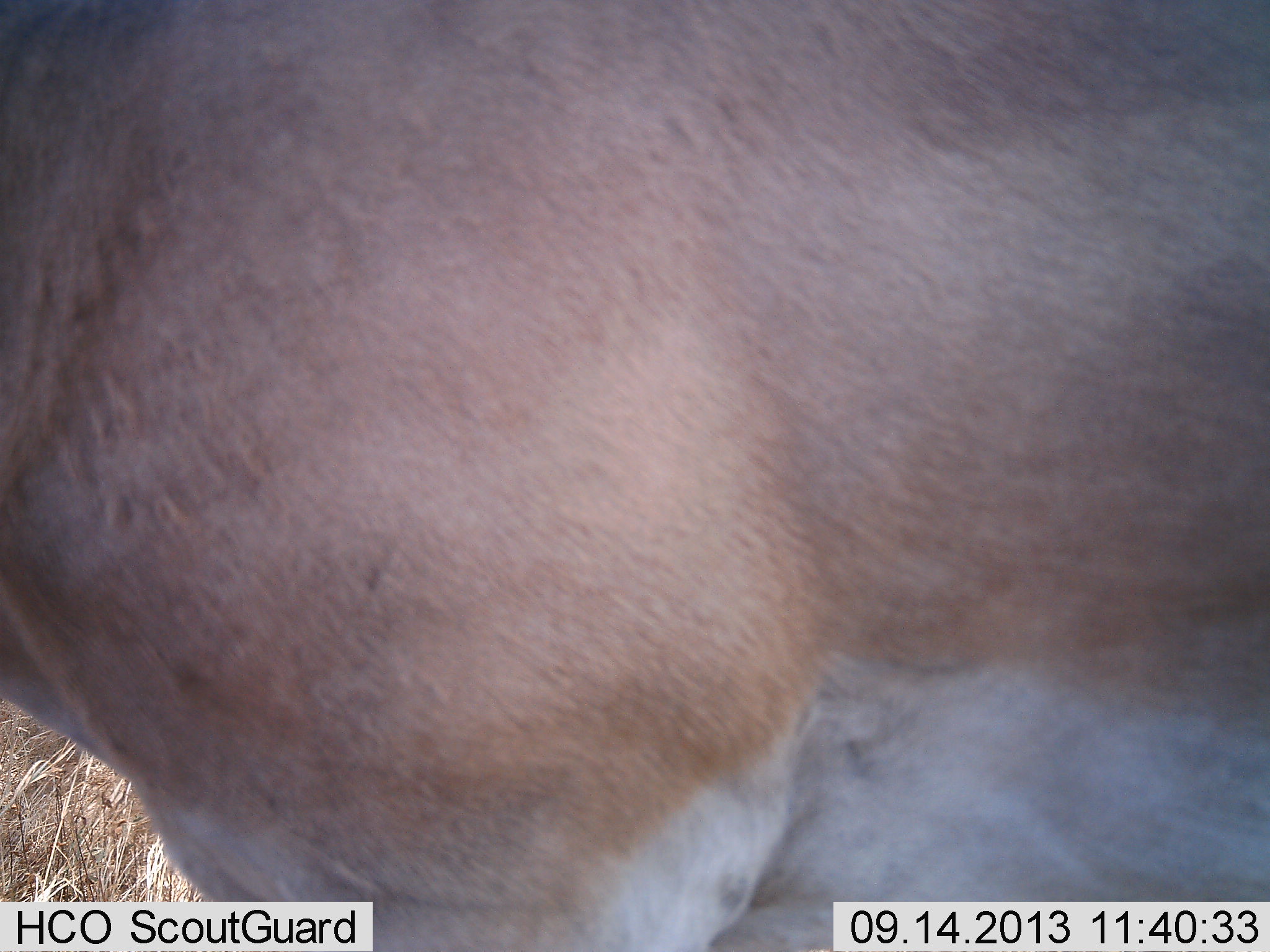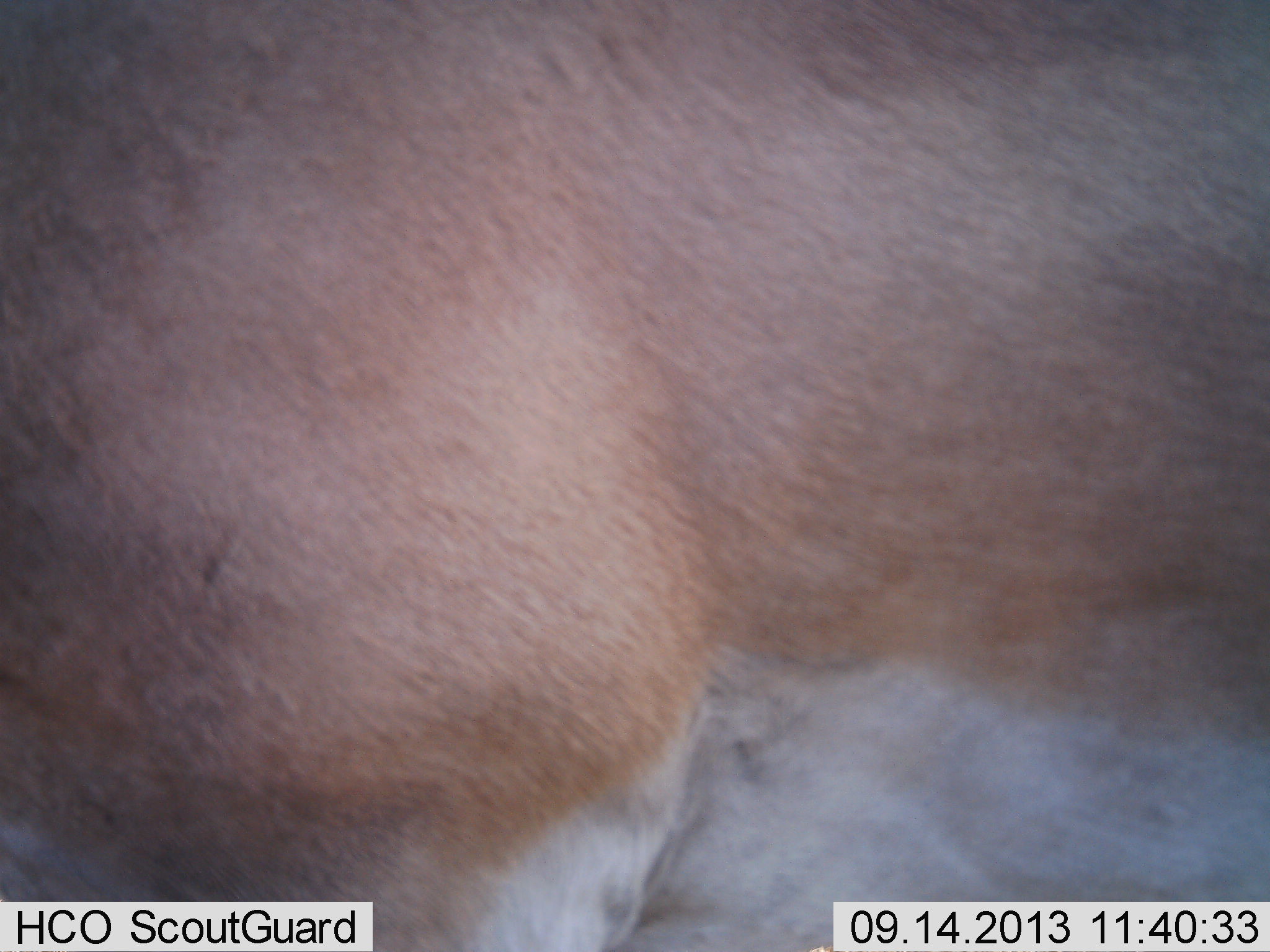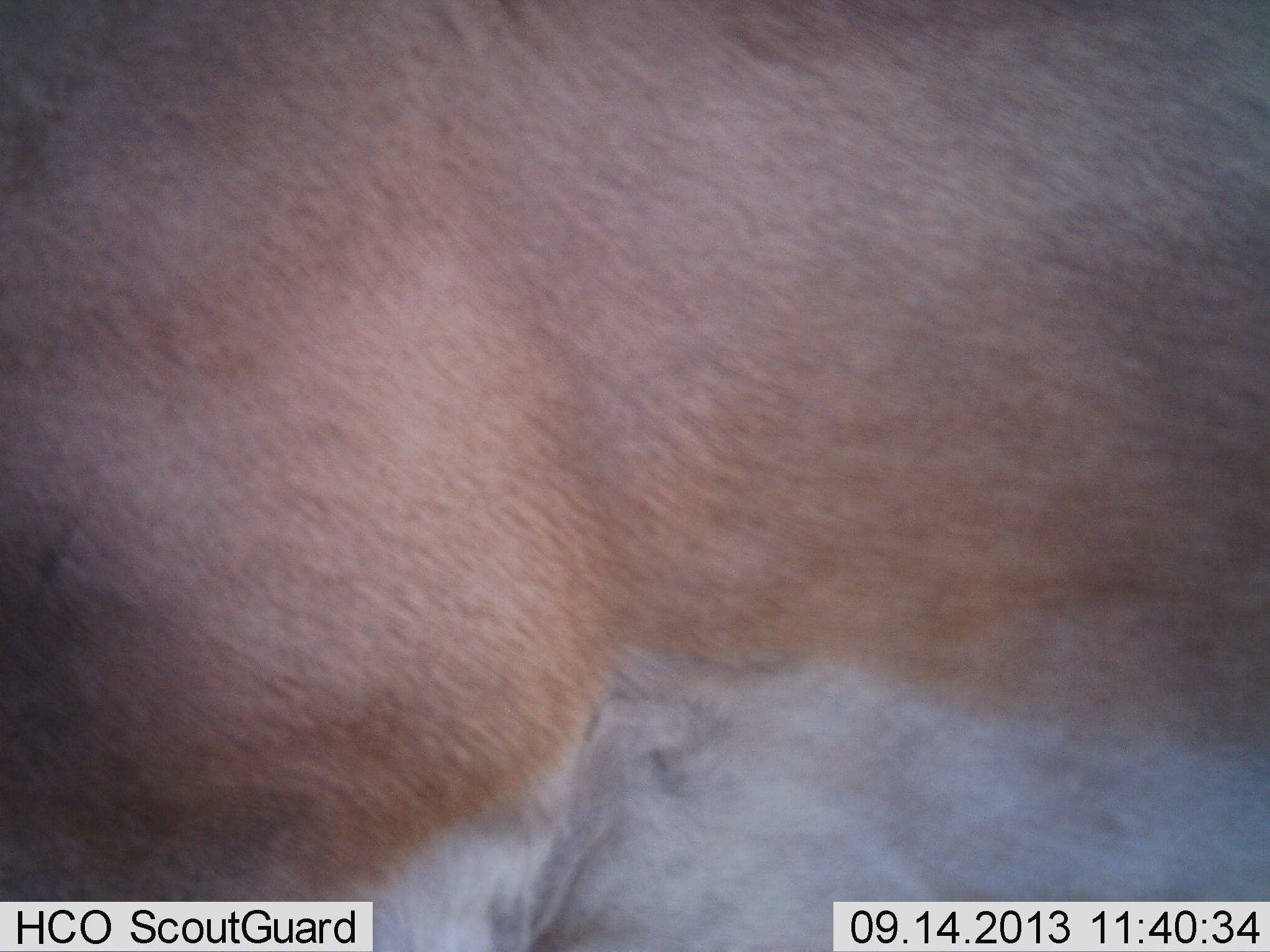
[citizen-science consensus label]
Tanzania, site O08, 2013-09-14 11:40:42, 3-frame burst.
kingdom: Animalia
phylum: Chordata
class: Mammalia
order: Artiodactyla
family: Bovidae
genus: Nanger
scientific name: Nanger granti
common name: grant's gazelle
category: gazellegrants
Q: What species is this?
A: Gazellegrants (grant's gazelle) (Nanger granti).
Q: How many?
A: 1.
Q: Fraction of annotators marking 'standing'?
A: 47%.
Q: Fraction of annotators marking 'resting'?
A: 0%.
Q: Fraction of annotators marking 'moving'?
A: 53%.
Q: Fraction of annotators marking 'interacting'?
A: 0%.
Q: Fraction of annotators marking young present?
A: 0%.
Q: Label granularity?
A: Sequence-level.